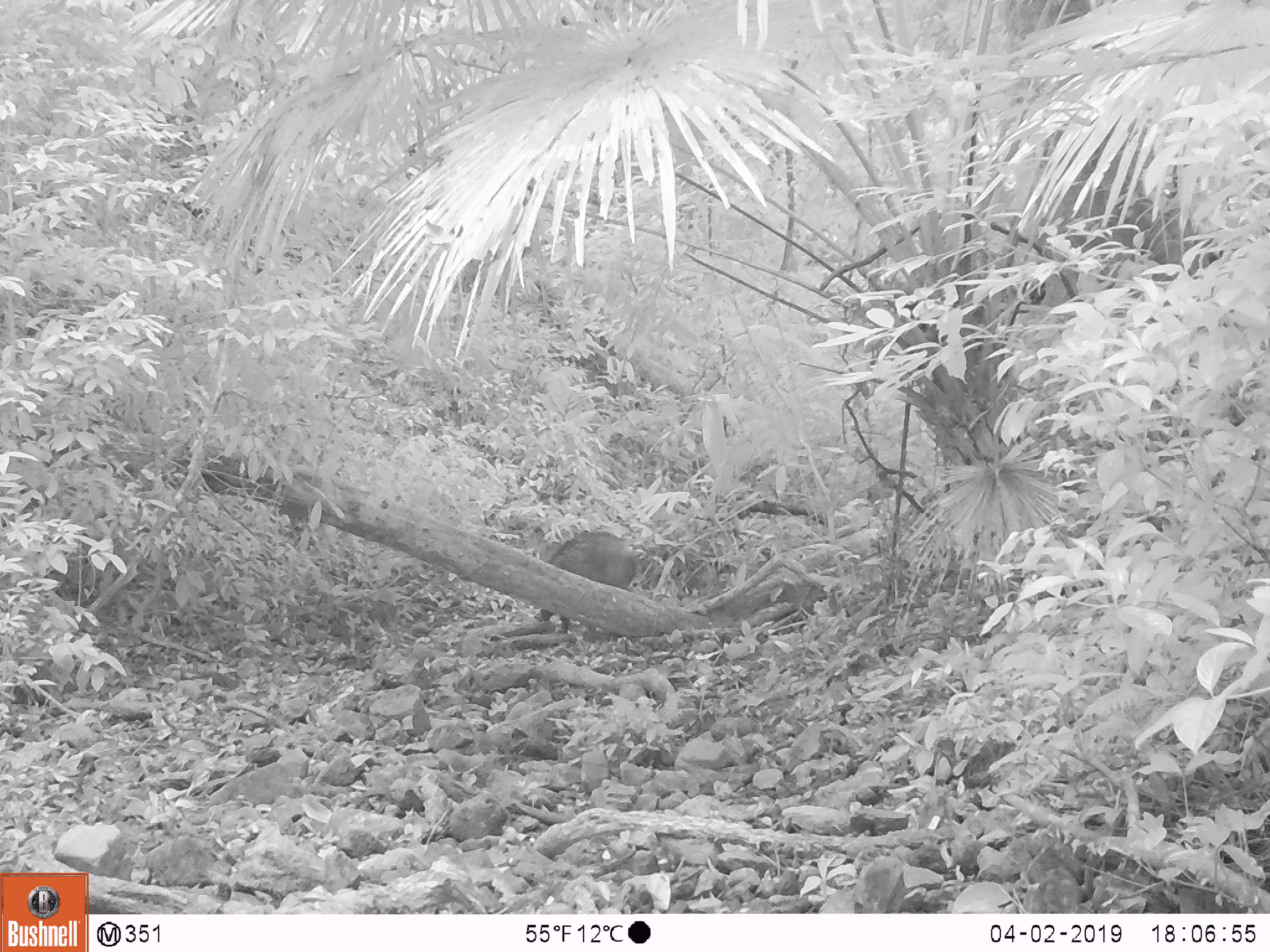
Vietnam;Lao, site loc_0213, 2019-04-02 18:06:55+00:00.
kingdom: Animalia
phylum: Chordata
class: Mammalia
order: Artiodactyla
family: Suidae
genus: Sus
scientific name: Sus scrofa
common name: eurasian wild pig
Eurasian wild pig (Sus scrofa). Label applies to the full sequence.